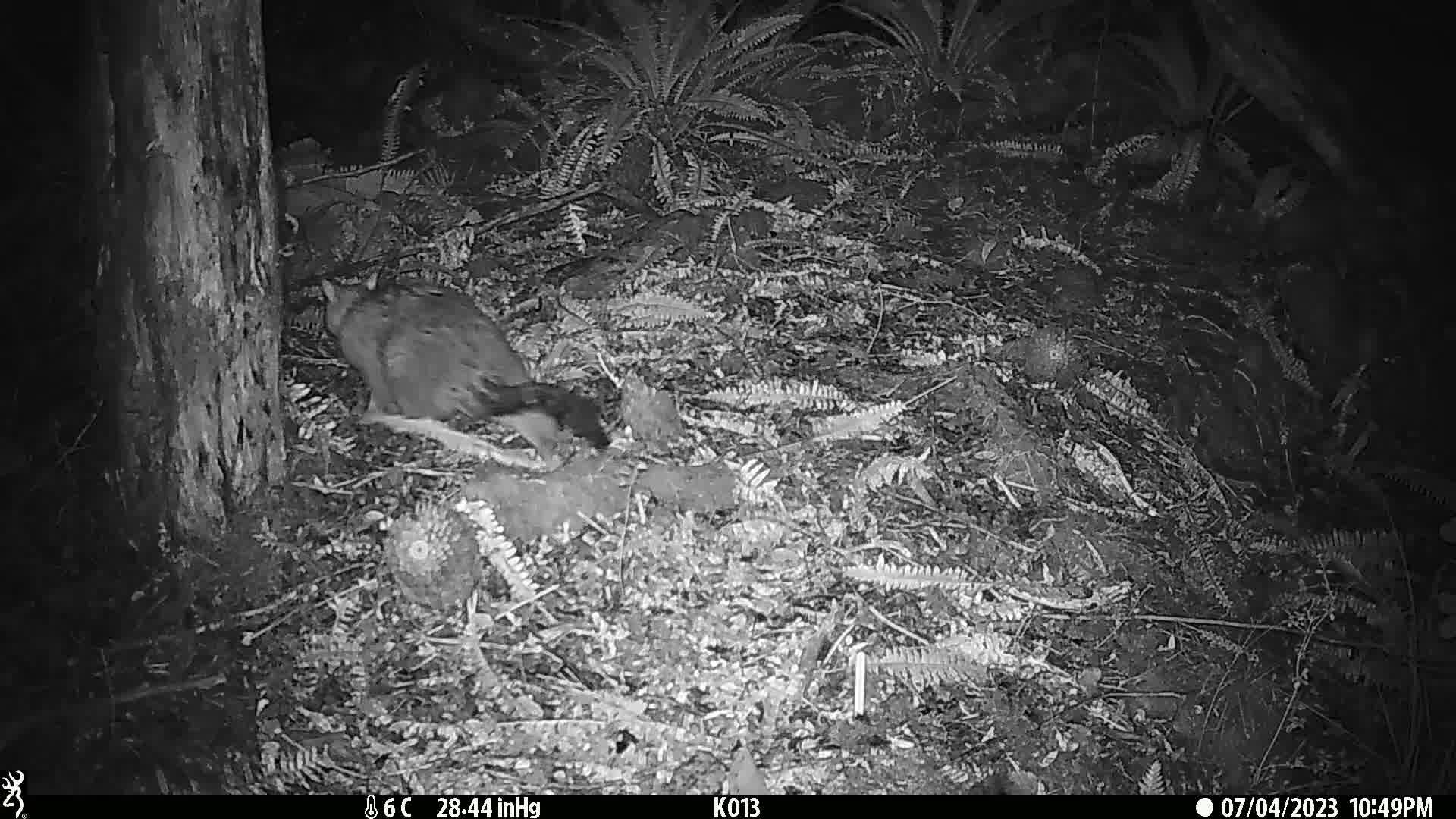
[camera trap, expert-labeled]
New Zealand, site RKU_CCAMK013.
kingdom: Animalia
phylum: Chordata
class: Mammalia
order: Diprotodontia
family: Phalangeridae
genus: Trichosurus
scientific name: Trichosurus vulpecula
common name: common brushtail possum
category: possum